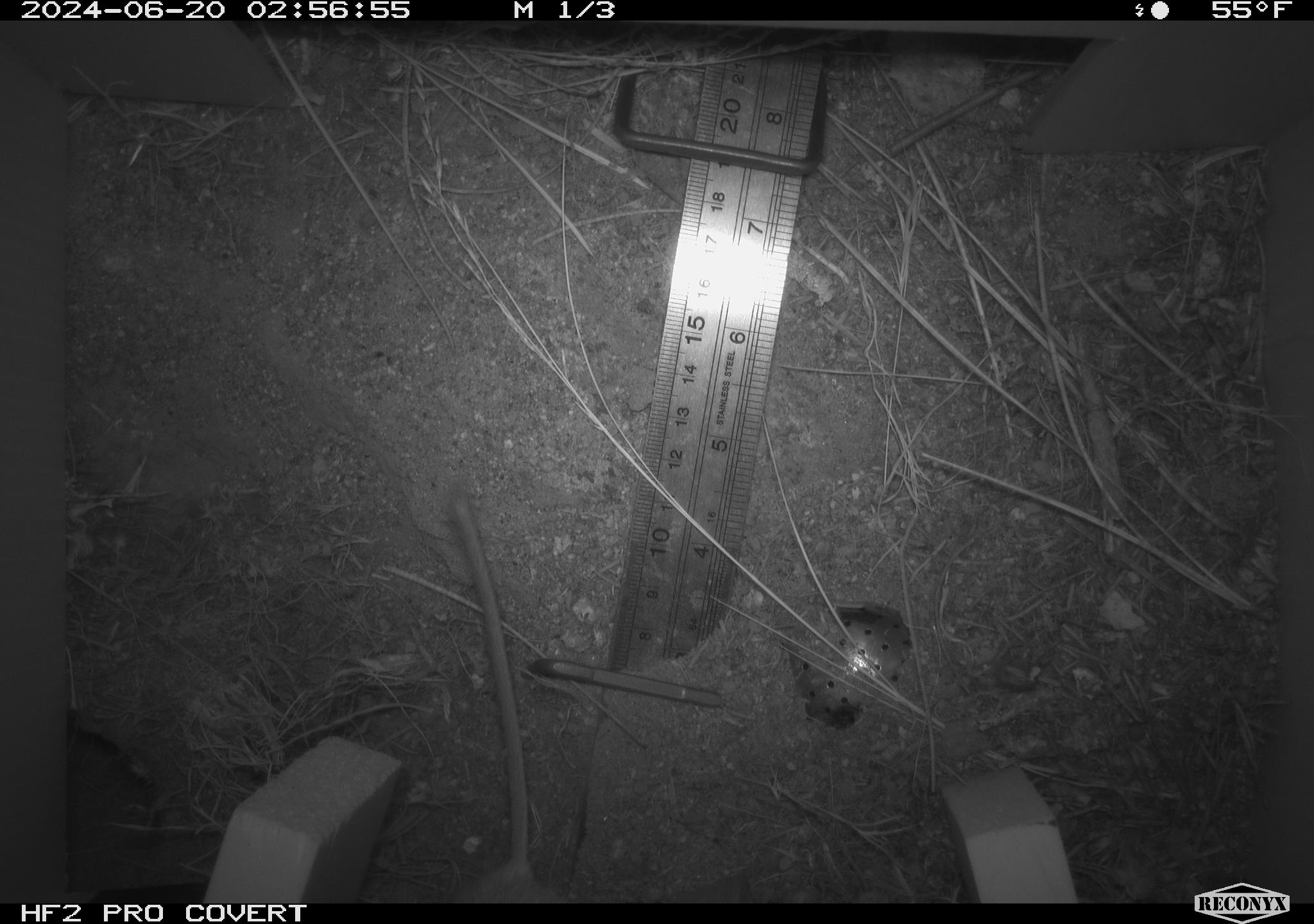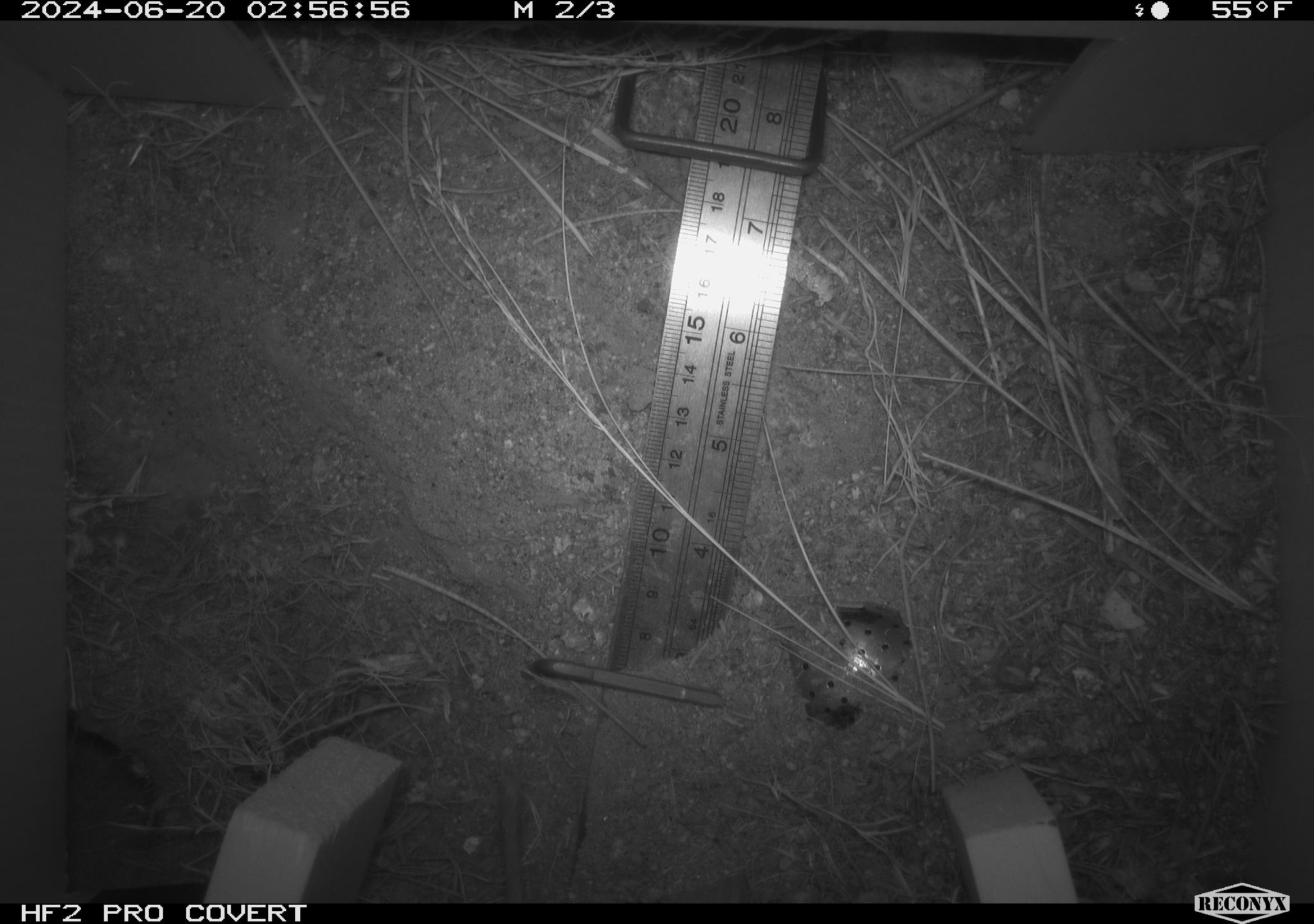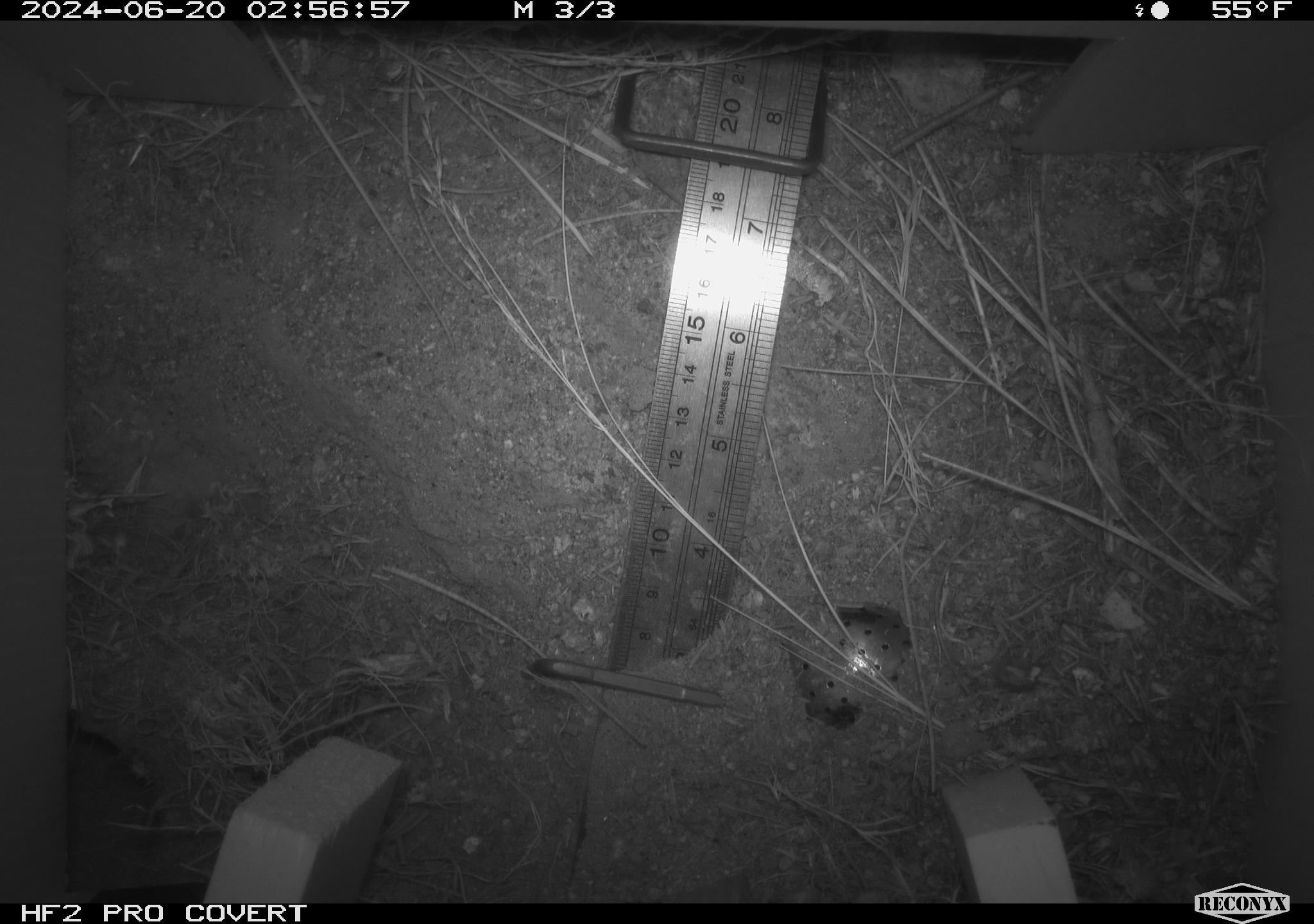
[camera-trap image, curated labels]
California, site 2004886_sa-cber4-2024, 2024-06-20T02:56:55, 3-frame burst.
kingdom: Animalia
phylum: Chordata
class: Mammalia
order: Rodentia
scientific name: Rodentia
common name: mouse species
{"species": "mouse species (Rodentia)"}